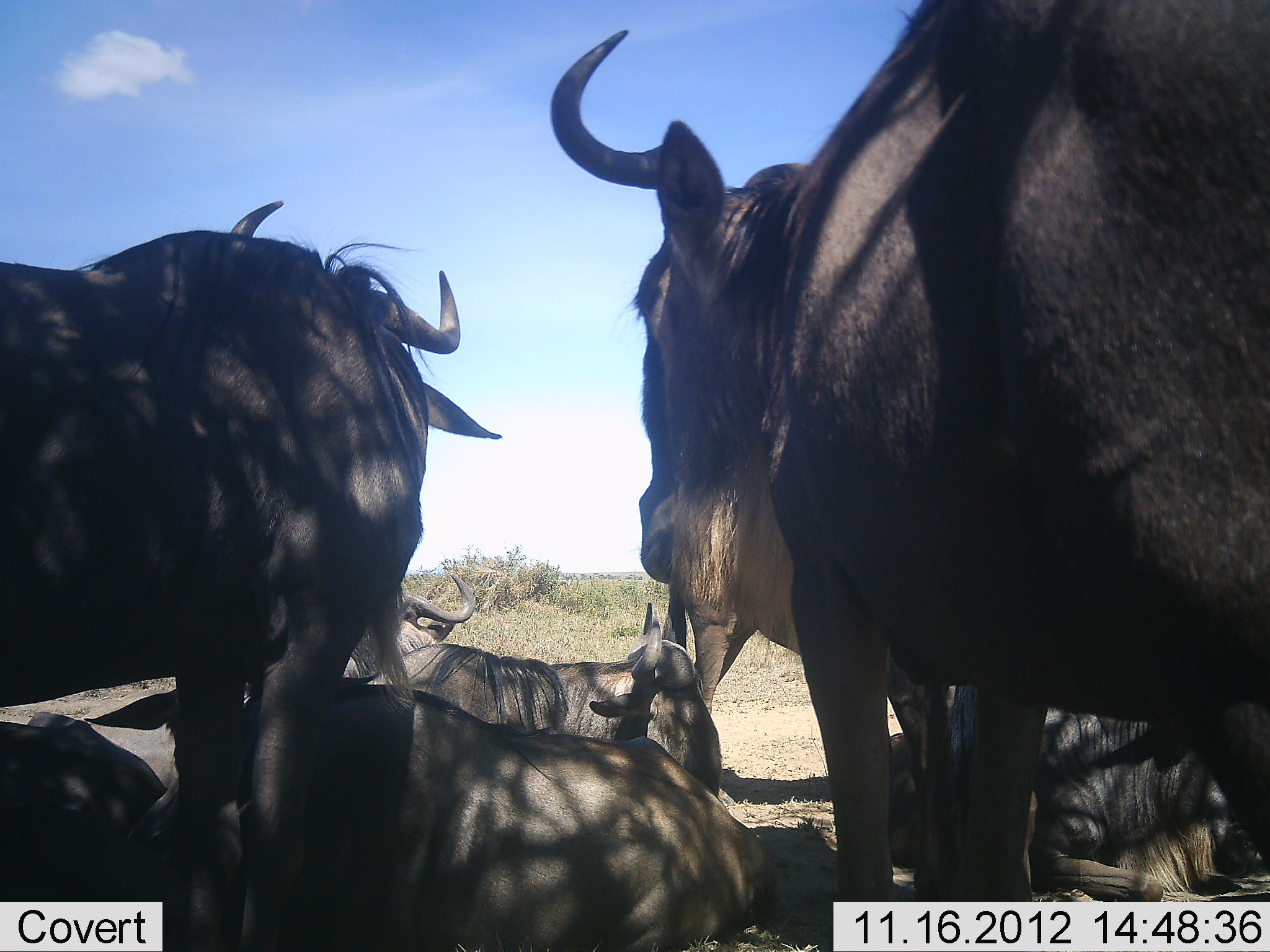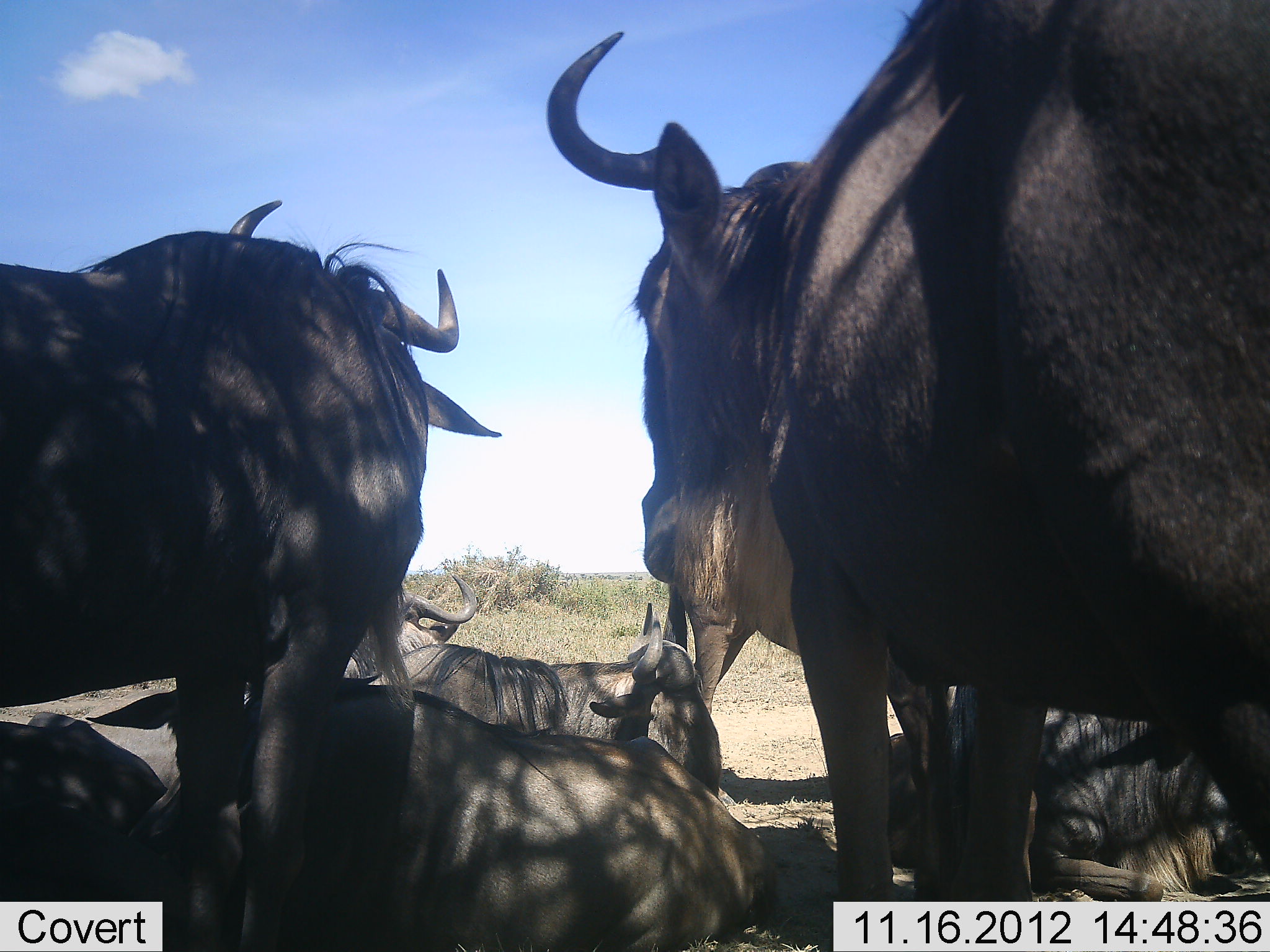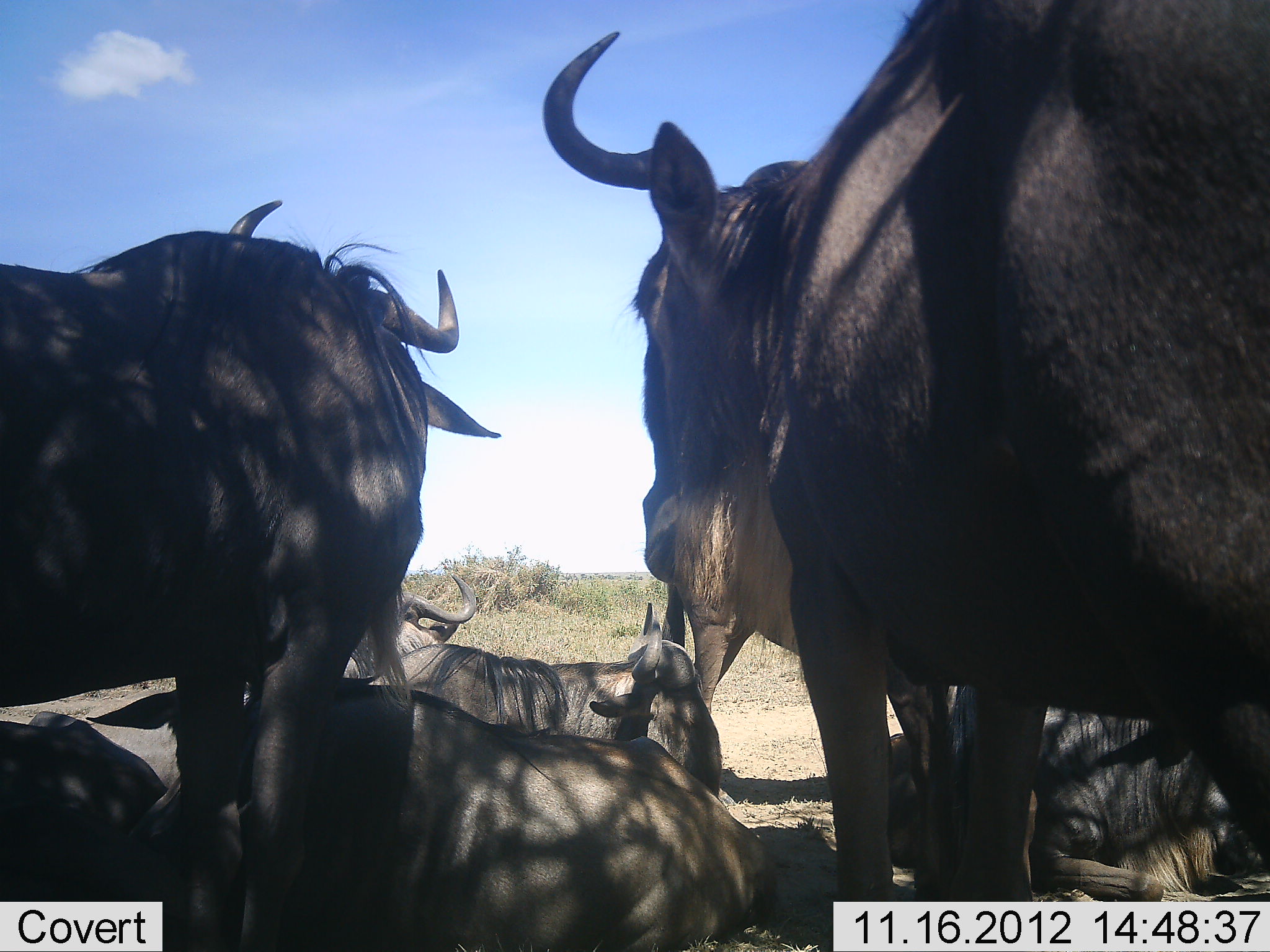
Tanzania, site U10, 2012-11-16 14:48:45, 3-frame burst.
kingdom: Animalia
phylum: Chordata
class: Mammalia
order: Artiodactyla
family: Bovidae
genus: Connochaetes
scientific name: Connochaetes taurinus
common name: blue wildebeest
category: wildebeest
Wildebeest (blue wildebeest) (Connochaetes taurinus), count 7. Behavior (volunteer vote fractions): standing 70%, resting 100%, moving 0%, interacting 0%. Young present (vote fraction): 0%. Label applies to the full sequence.